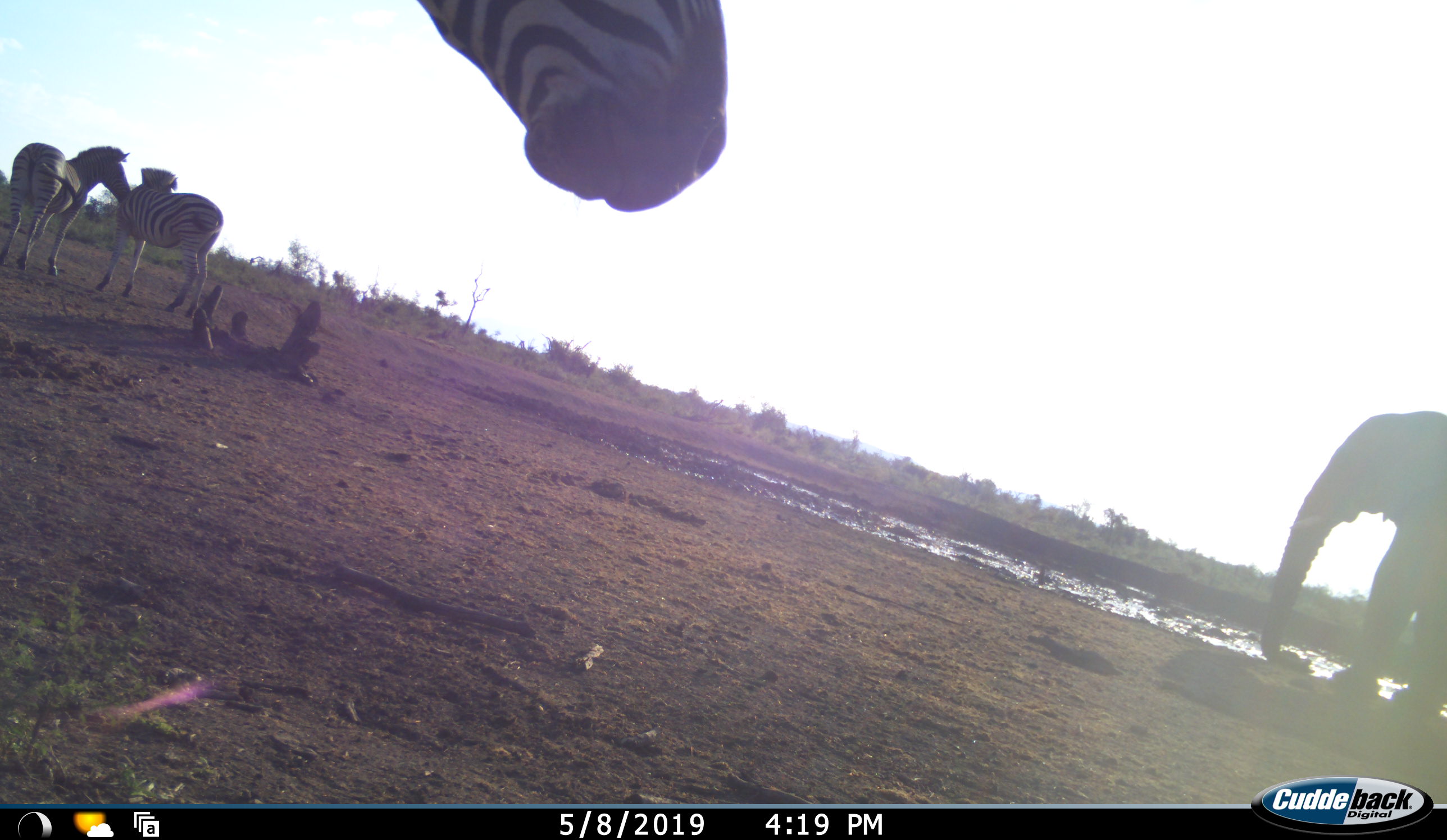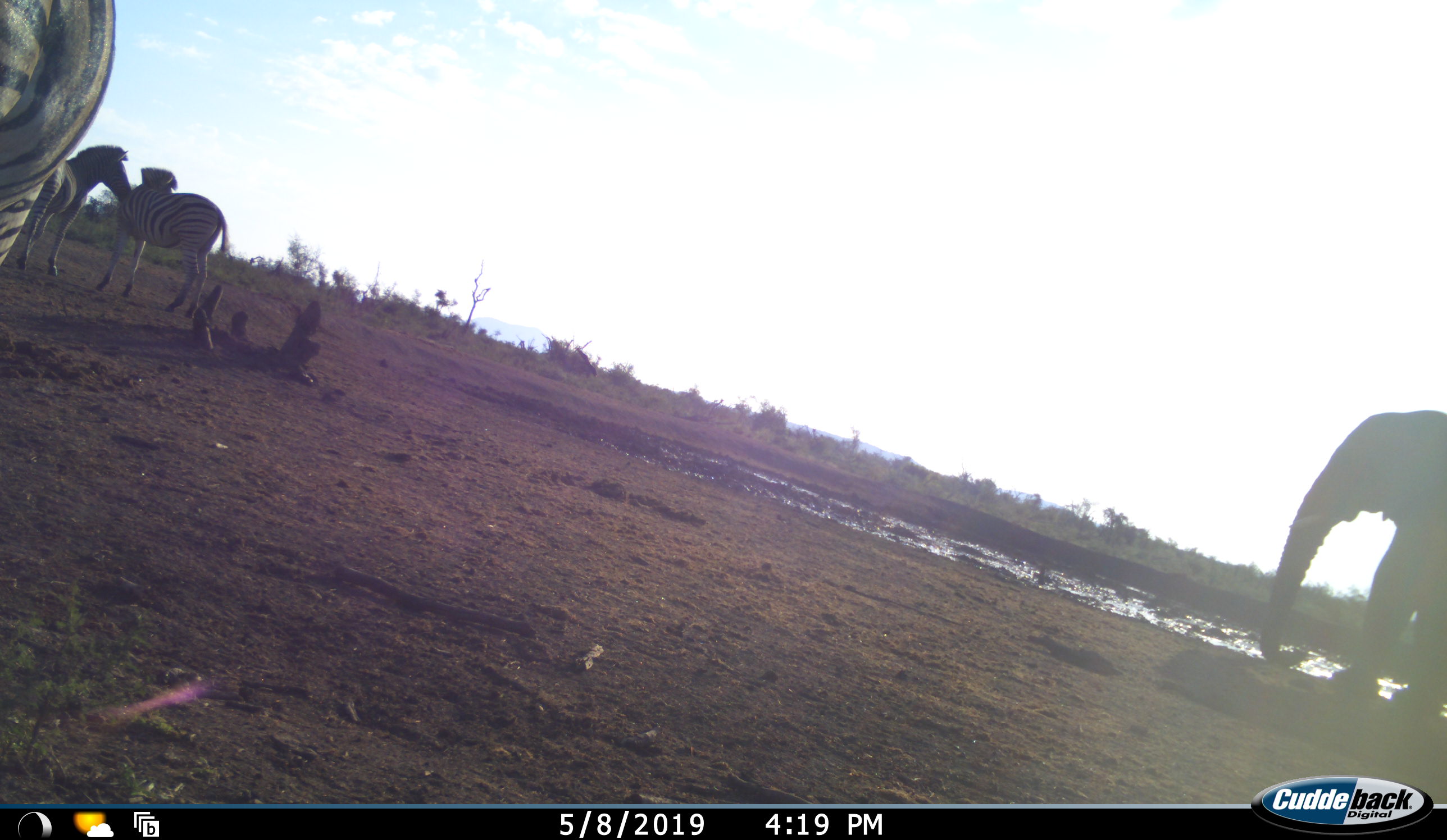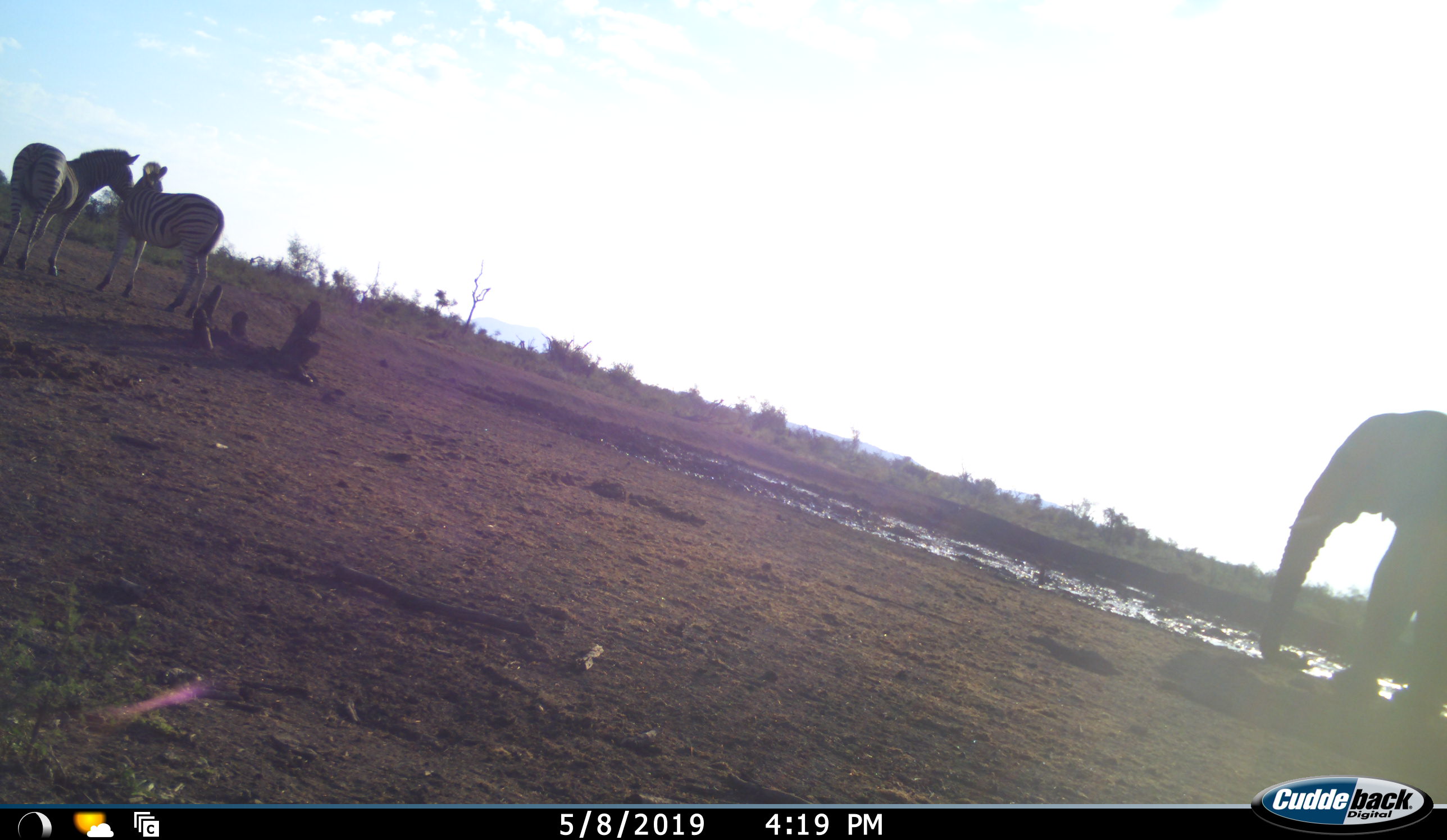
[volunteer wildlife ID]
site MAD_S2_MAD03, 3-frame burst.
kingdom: Animalia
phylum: Chordata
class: Mammalia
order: Proboscidea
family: Elephantidae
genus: Loxodonta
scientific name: Loxodonta africana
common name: african bush elephant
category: elephant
Elephant (african bush elephant) (Loxodonta africana), count 1. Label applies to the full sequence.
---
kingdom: Animalia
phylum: Chordata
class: Mammalia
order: Perissodactyla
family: Equidae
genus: Equus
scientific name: Equus quagga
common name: plains zebra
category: zebraplains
Zebraplains (plains zebra) (Equus quagga), count 3. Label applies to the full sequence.